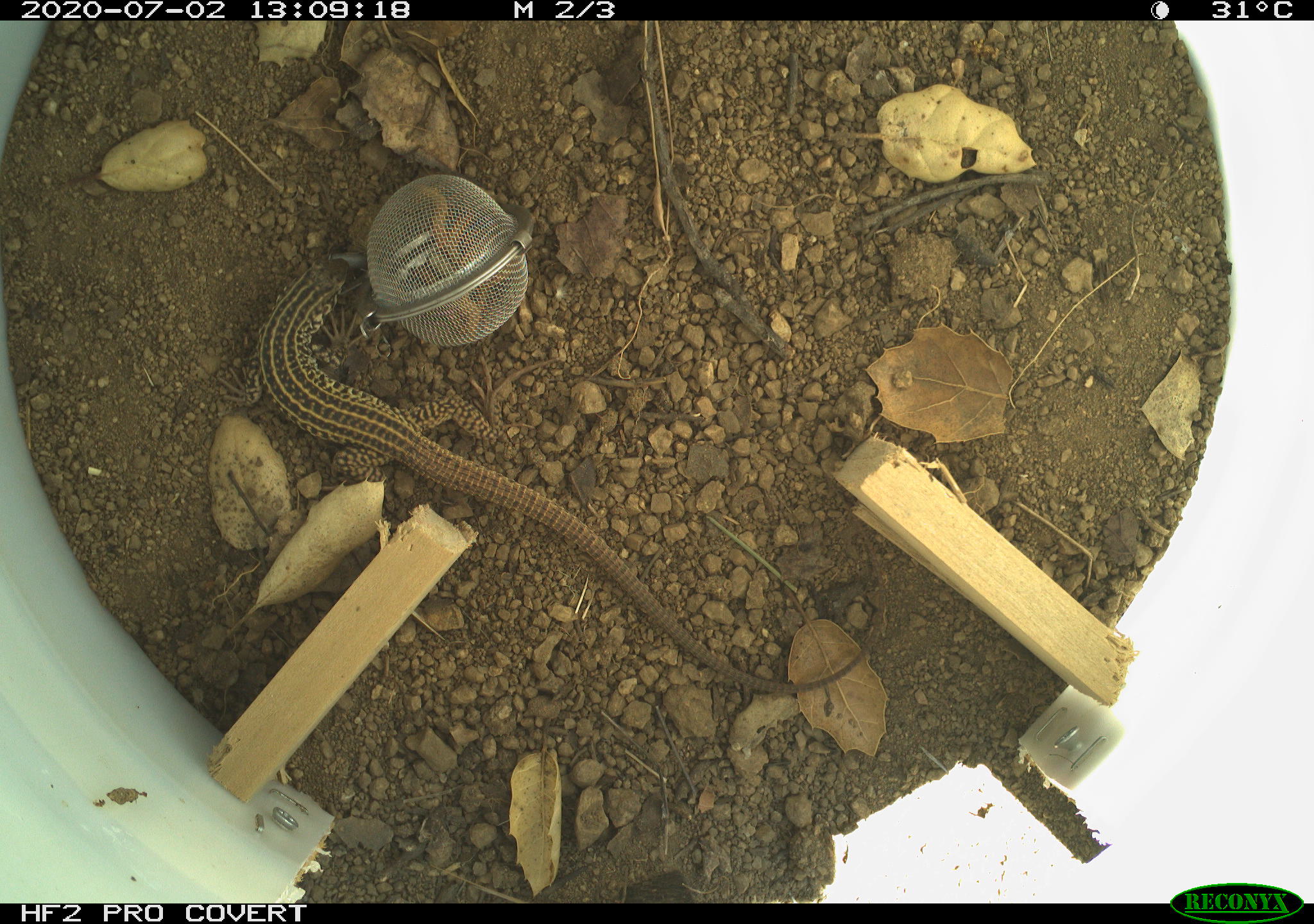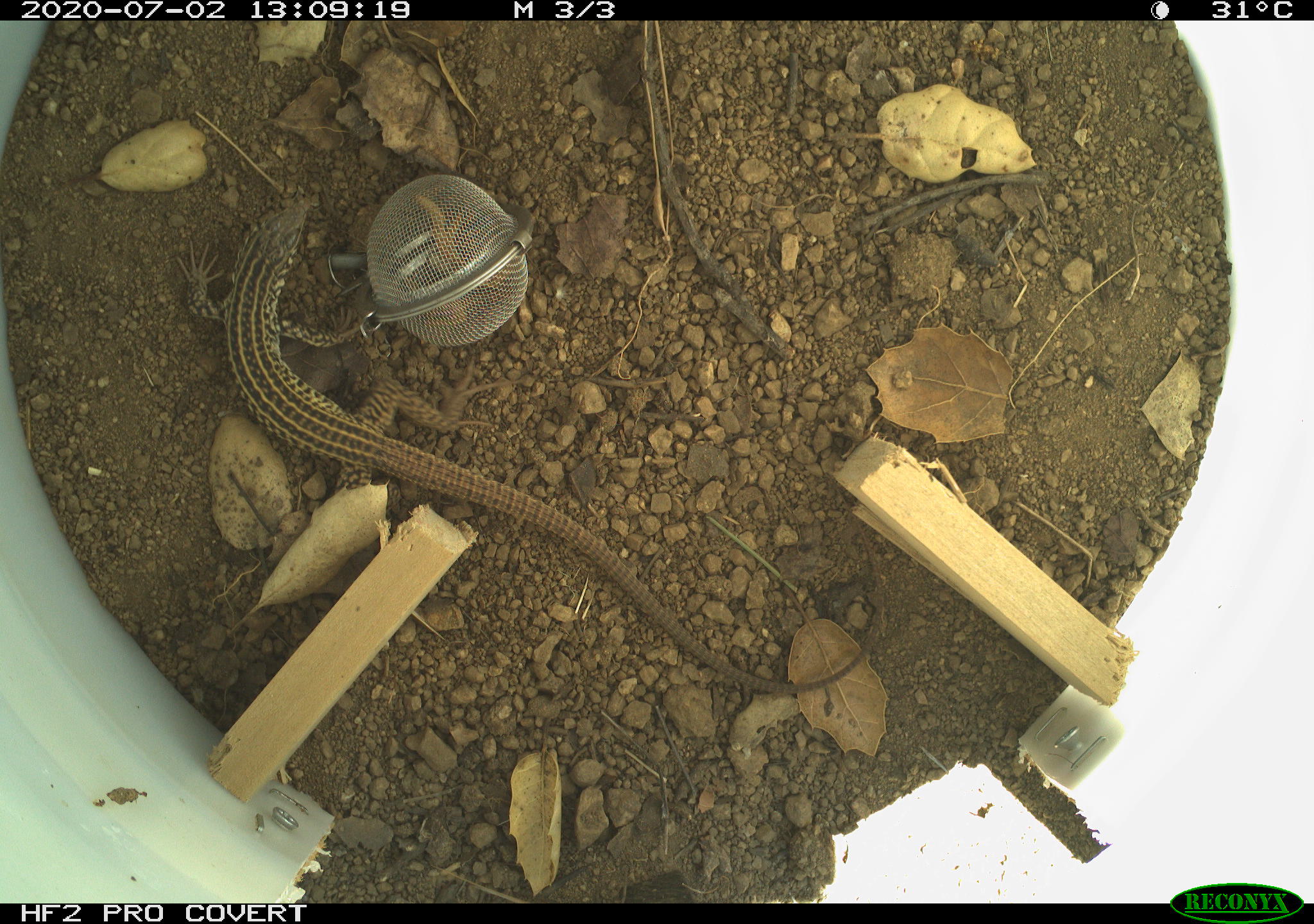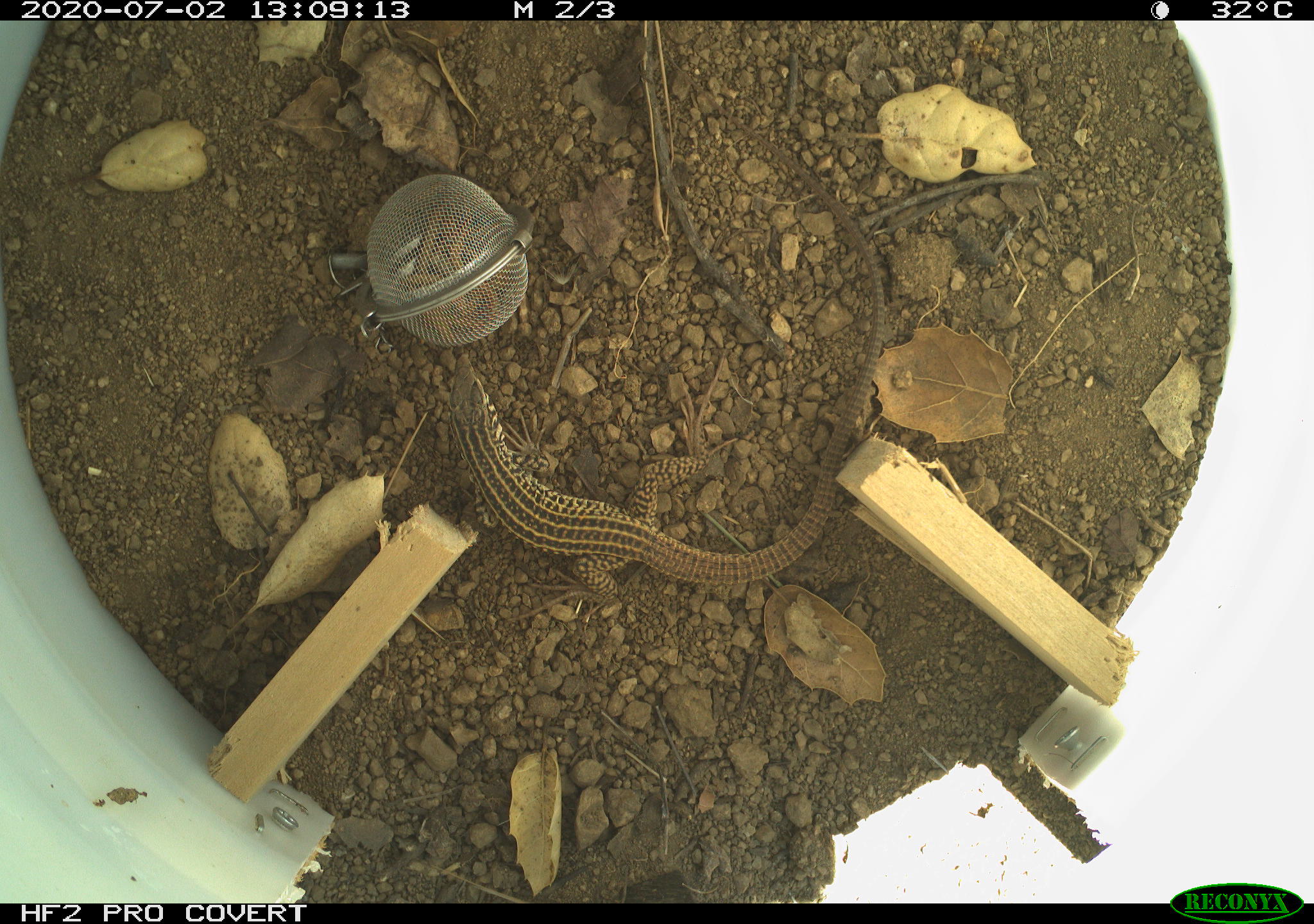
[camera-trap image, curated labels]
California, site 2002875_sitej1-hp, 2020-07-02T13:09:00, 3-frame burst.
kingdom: Animalia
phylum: Chordata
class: Reptilia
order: Squamata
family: Teiidae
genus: Aspidoscelis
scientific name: Aspidoscelis tigris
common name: western whiptail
Western whiptail (Aspidoscelis tigris).